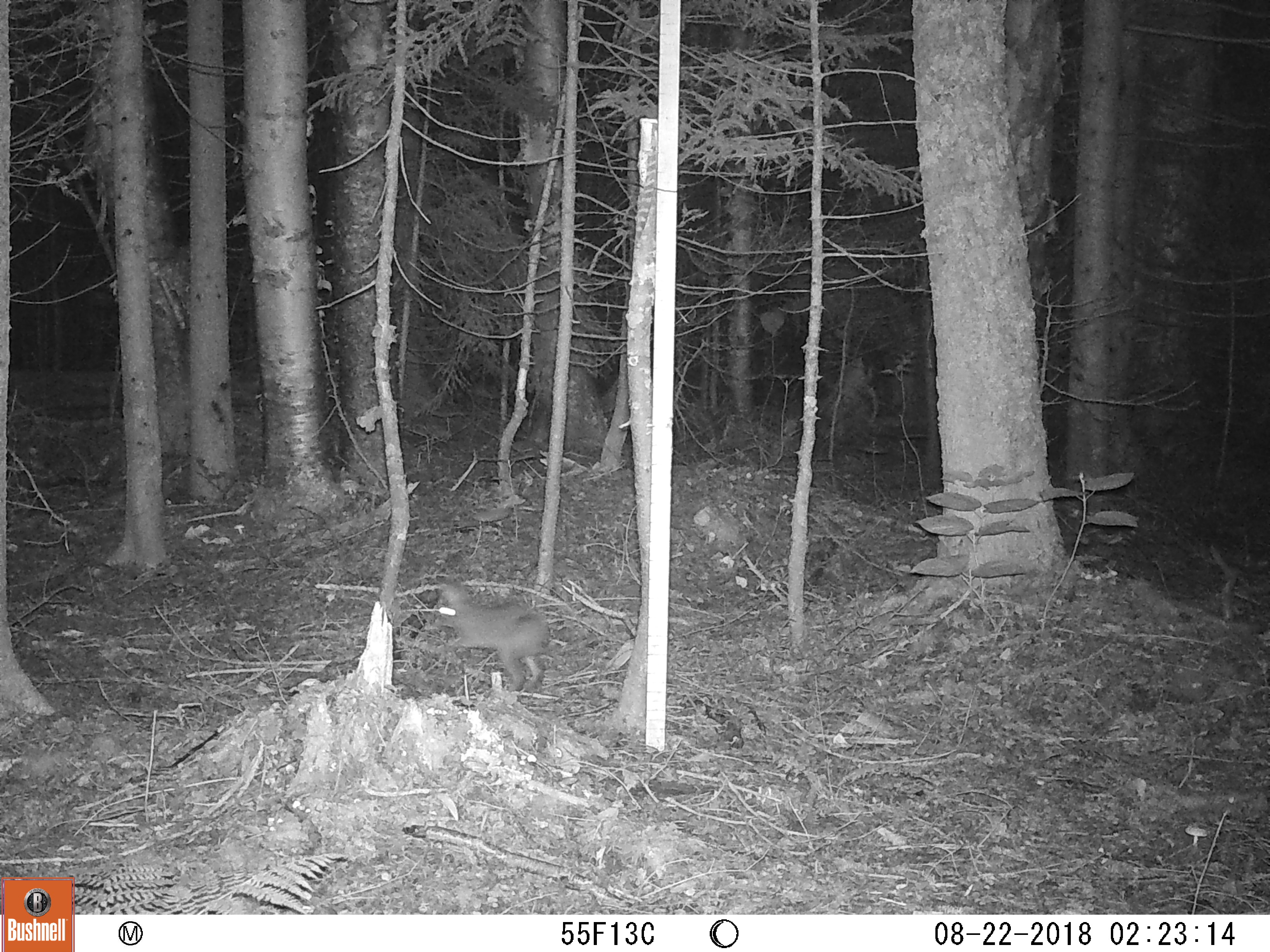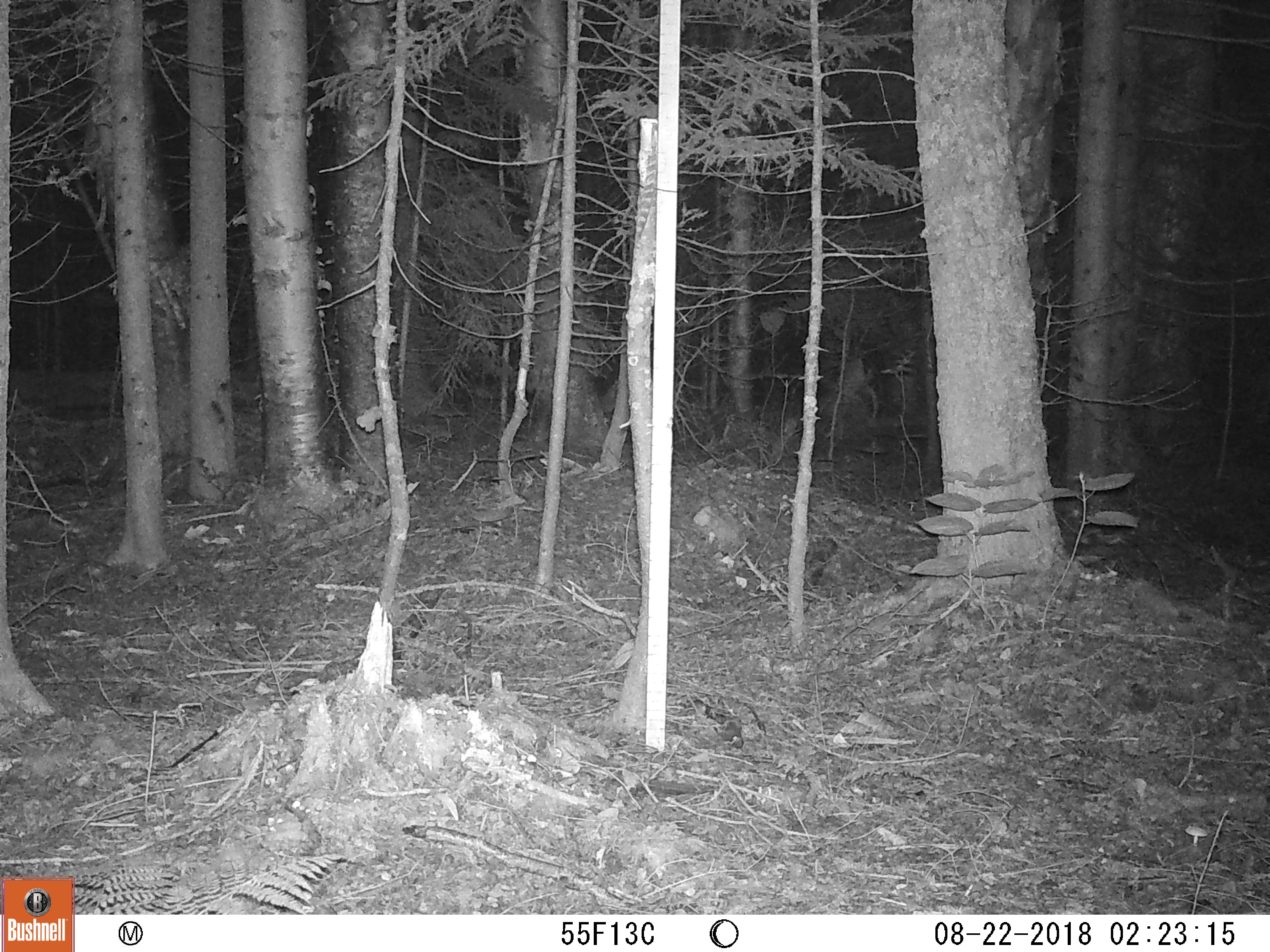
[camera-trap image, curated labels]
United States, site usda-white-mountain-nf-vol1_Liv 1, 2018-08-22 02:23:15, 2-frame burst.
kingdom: Animalia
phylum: Chordata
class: Mammalia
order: Lagomorpha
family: Leporidae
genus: Lepus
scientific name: Lepus americanus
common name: snowshoe hare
Snowshoe hare (Lepus americanus).